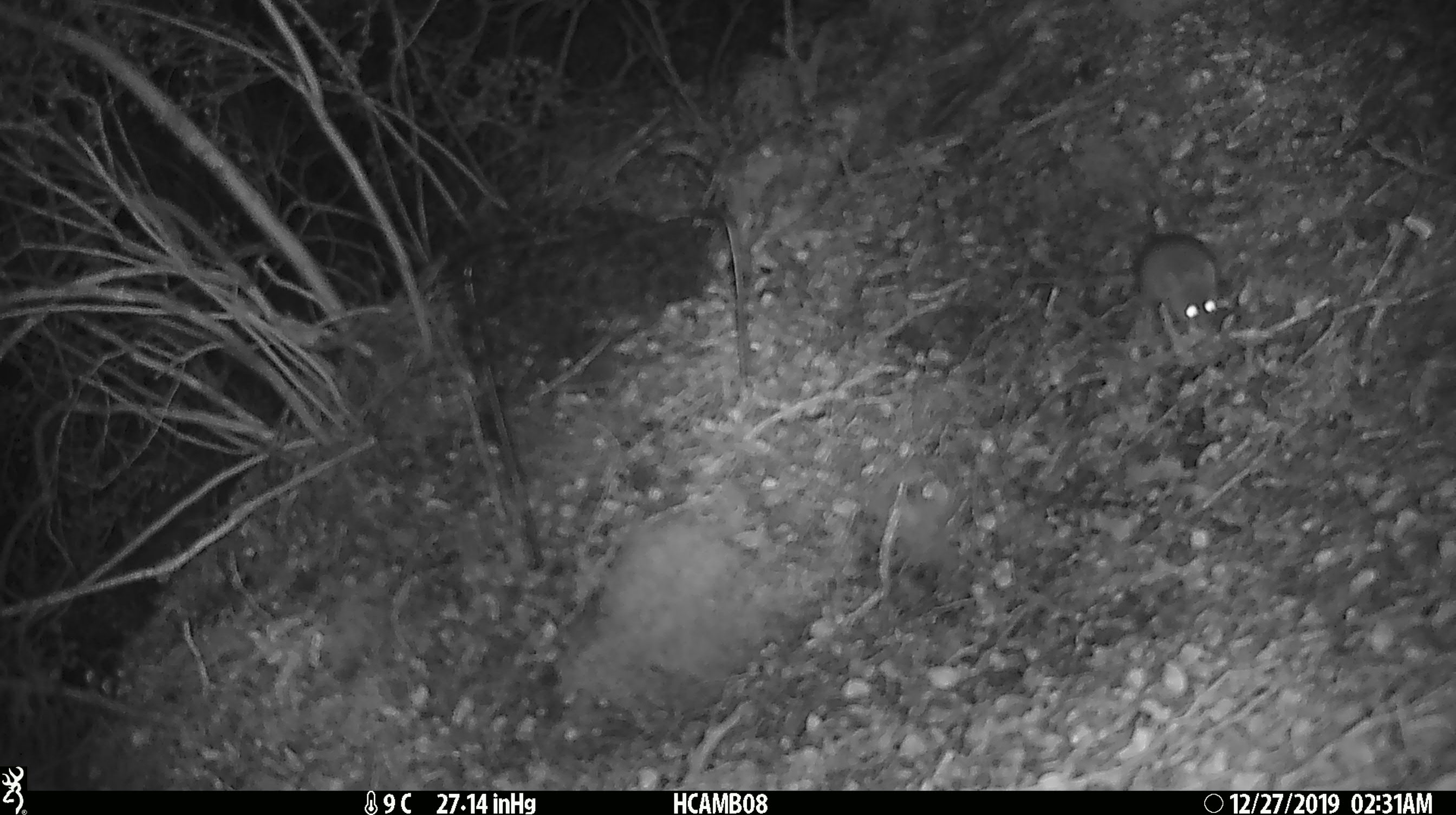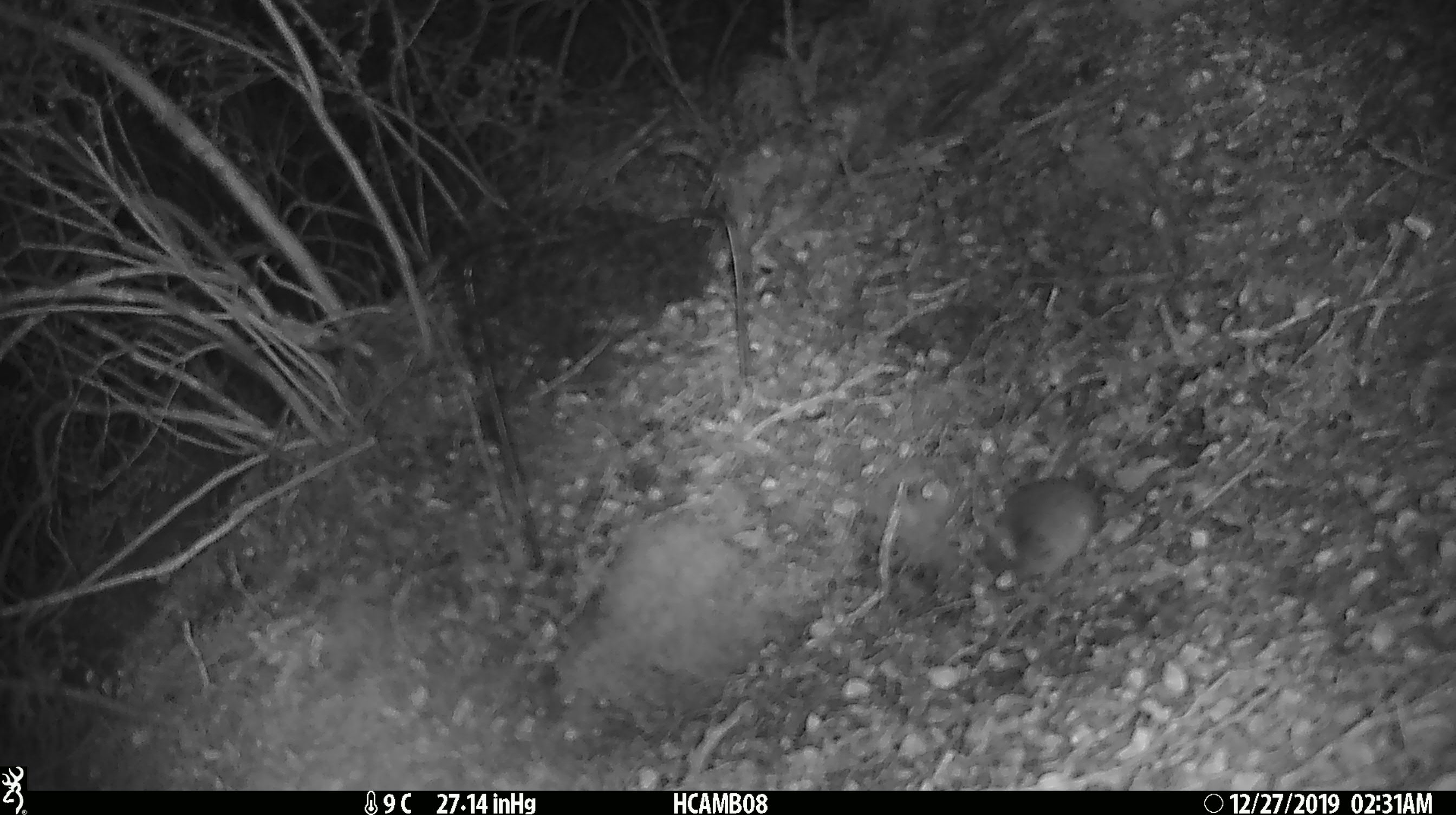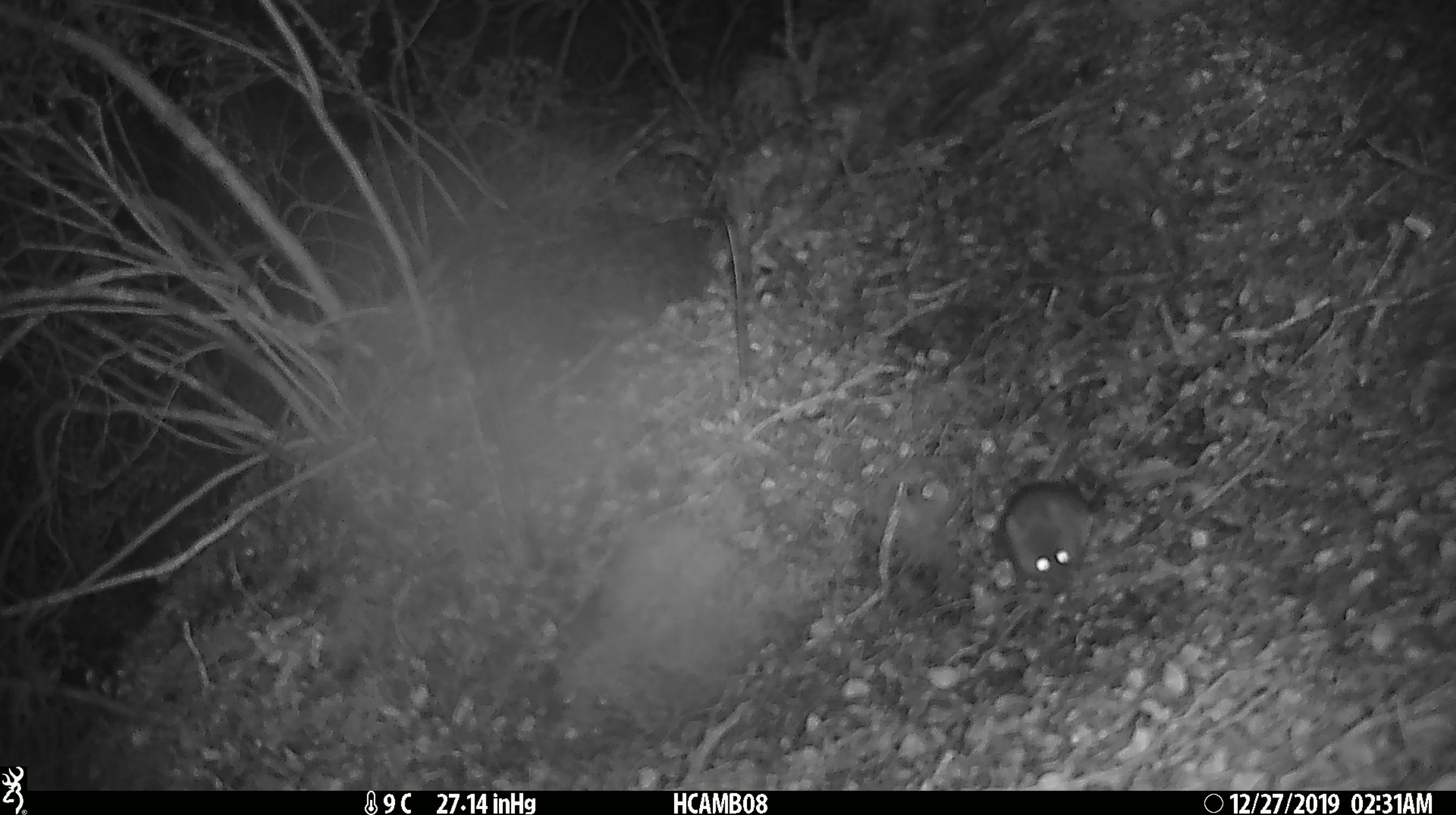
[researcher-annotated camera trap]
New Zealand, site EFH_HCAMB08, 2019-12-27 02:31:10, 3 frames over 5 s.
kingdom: Animalia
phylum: Chordata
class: Mammalia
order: Rodentia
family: Muridae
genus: Mus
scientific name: Mus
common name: mouse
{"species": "mouse (Mus)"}